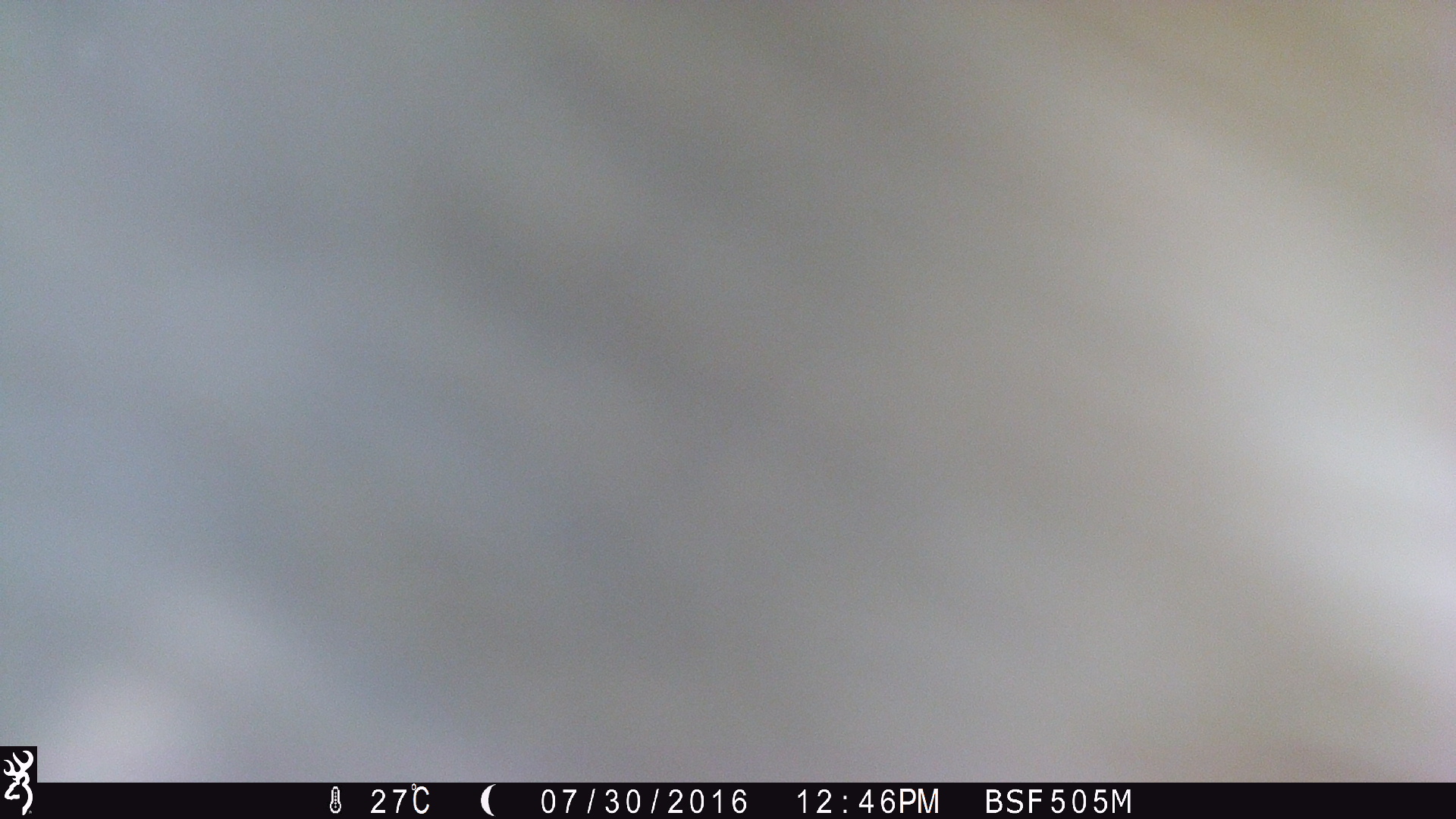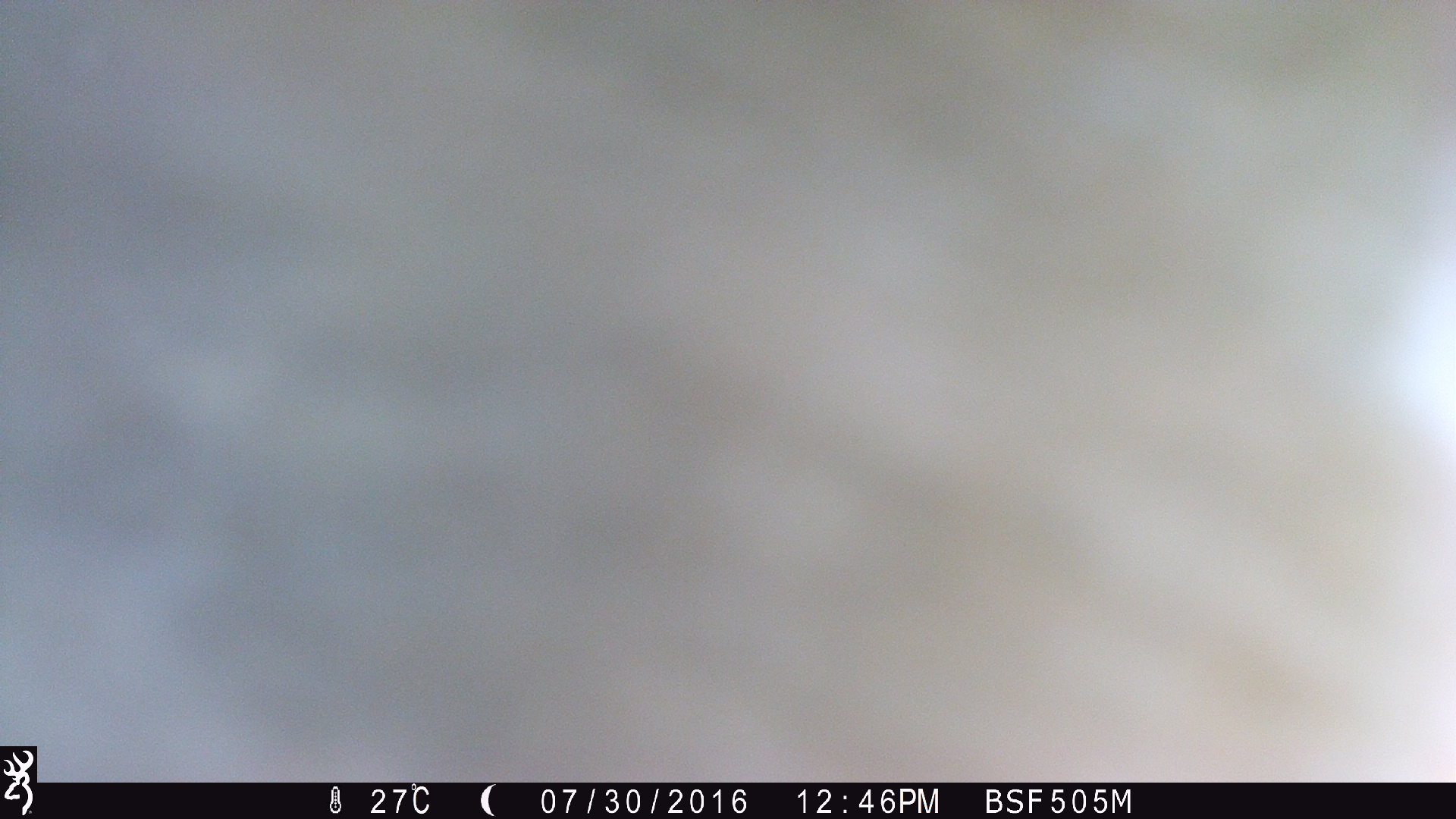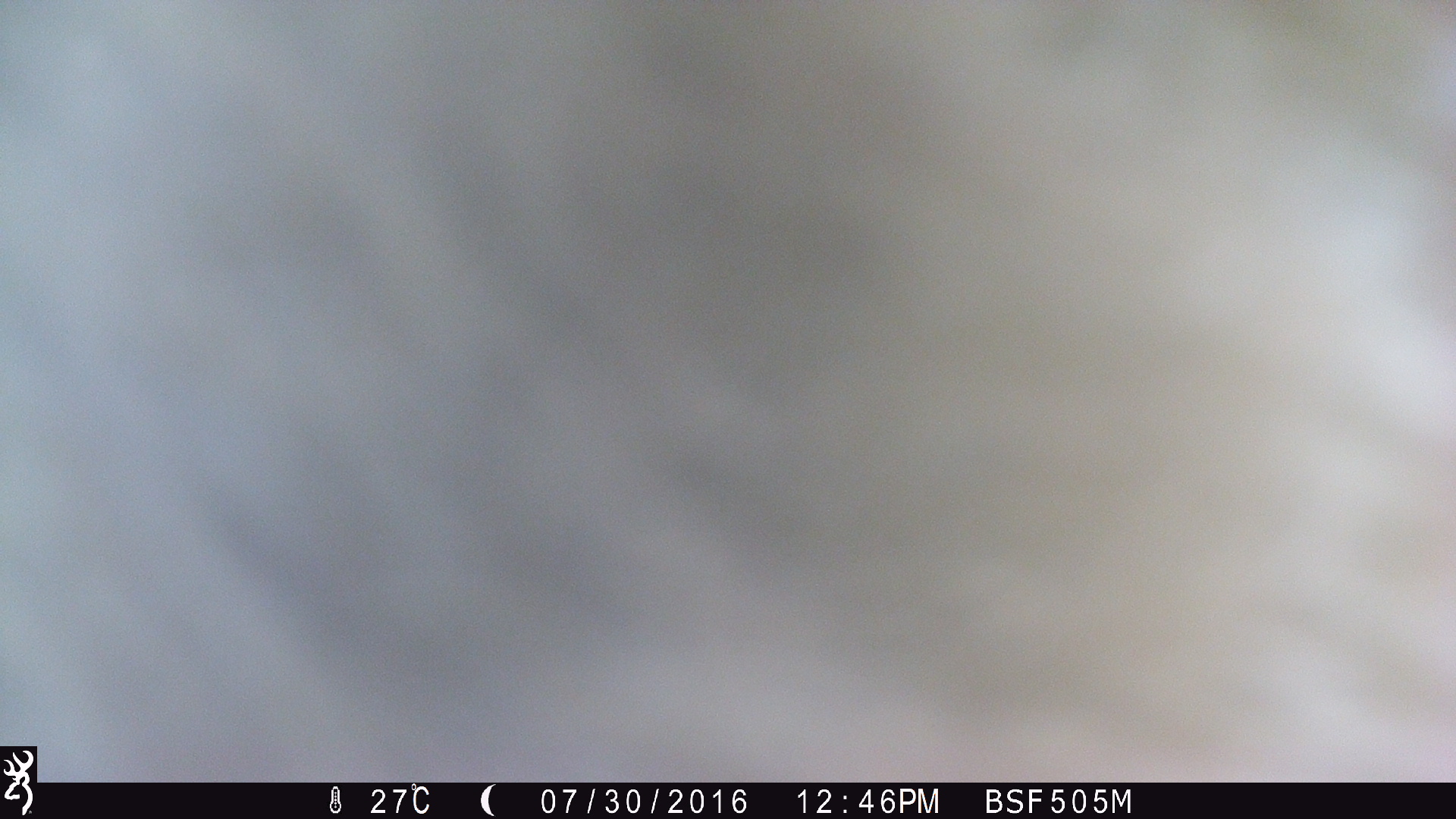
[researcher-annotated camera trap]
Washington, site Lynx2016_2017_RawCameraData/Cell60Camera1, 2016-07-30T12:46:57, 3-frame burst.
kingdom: Animalia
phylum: Chordata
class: Mammalia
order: Artiodactyla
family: Bovidae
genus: Bos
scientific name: Bos taurus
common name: domestic cattle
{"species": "domestic cattle (Bos taurus)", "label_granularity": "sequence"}